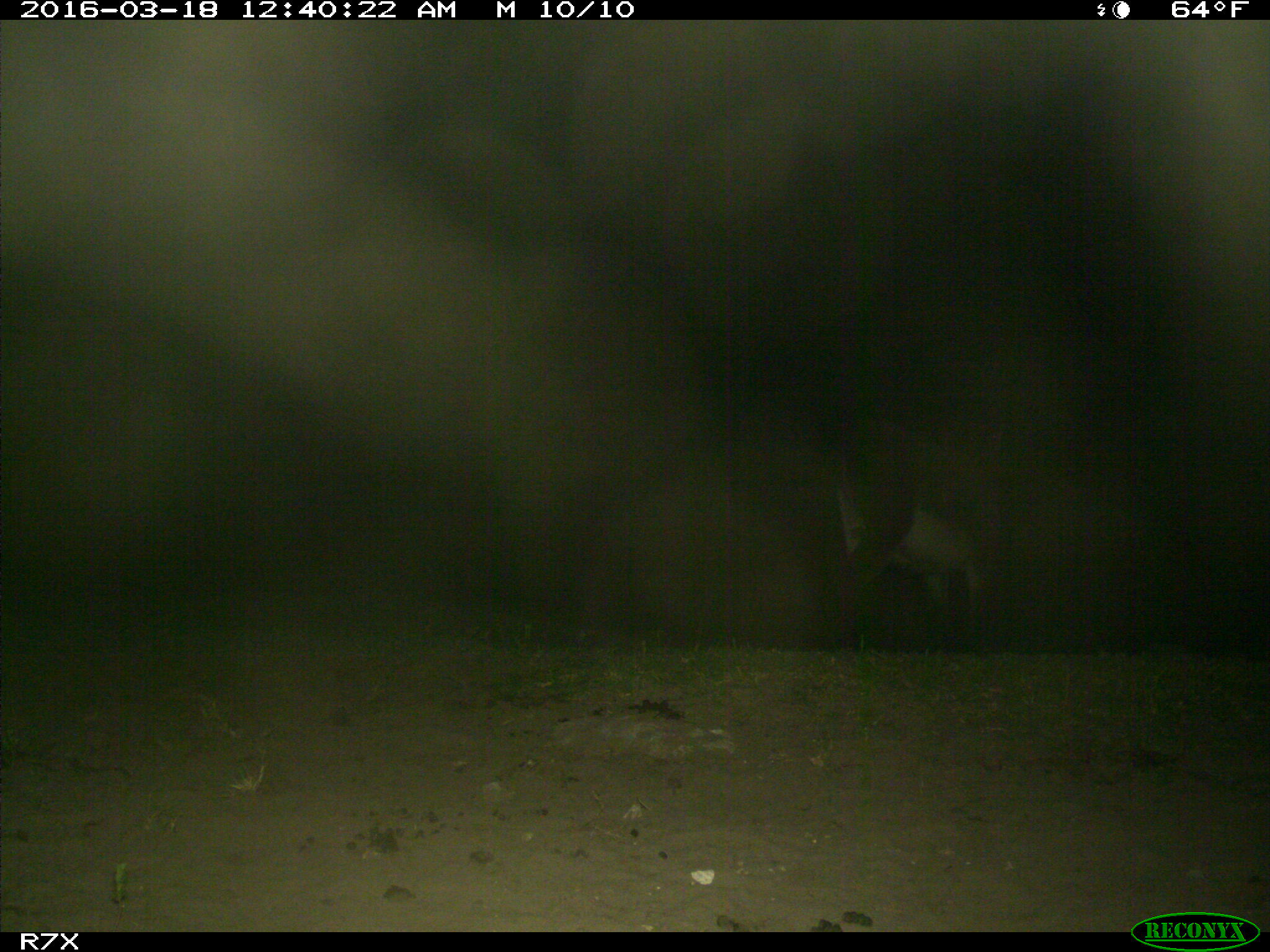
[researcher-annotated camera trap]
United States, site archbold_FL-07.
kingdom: Animalia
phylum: Chordata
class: Mammalia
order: Perissodactyla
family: Equidae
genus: Equus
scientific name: Equus africanus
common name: african wild ass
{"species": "Equus africanus (african wild ass)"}